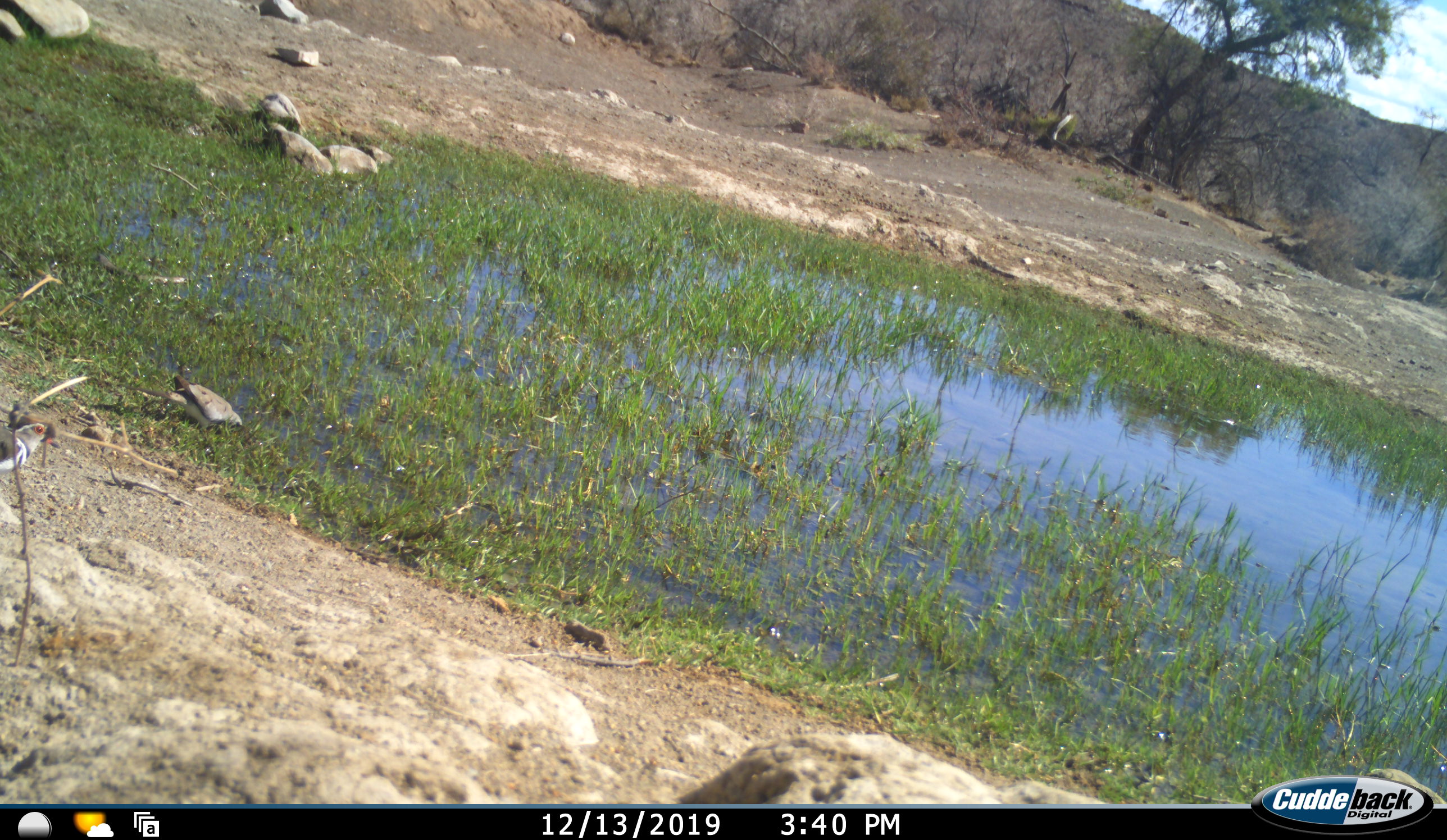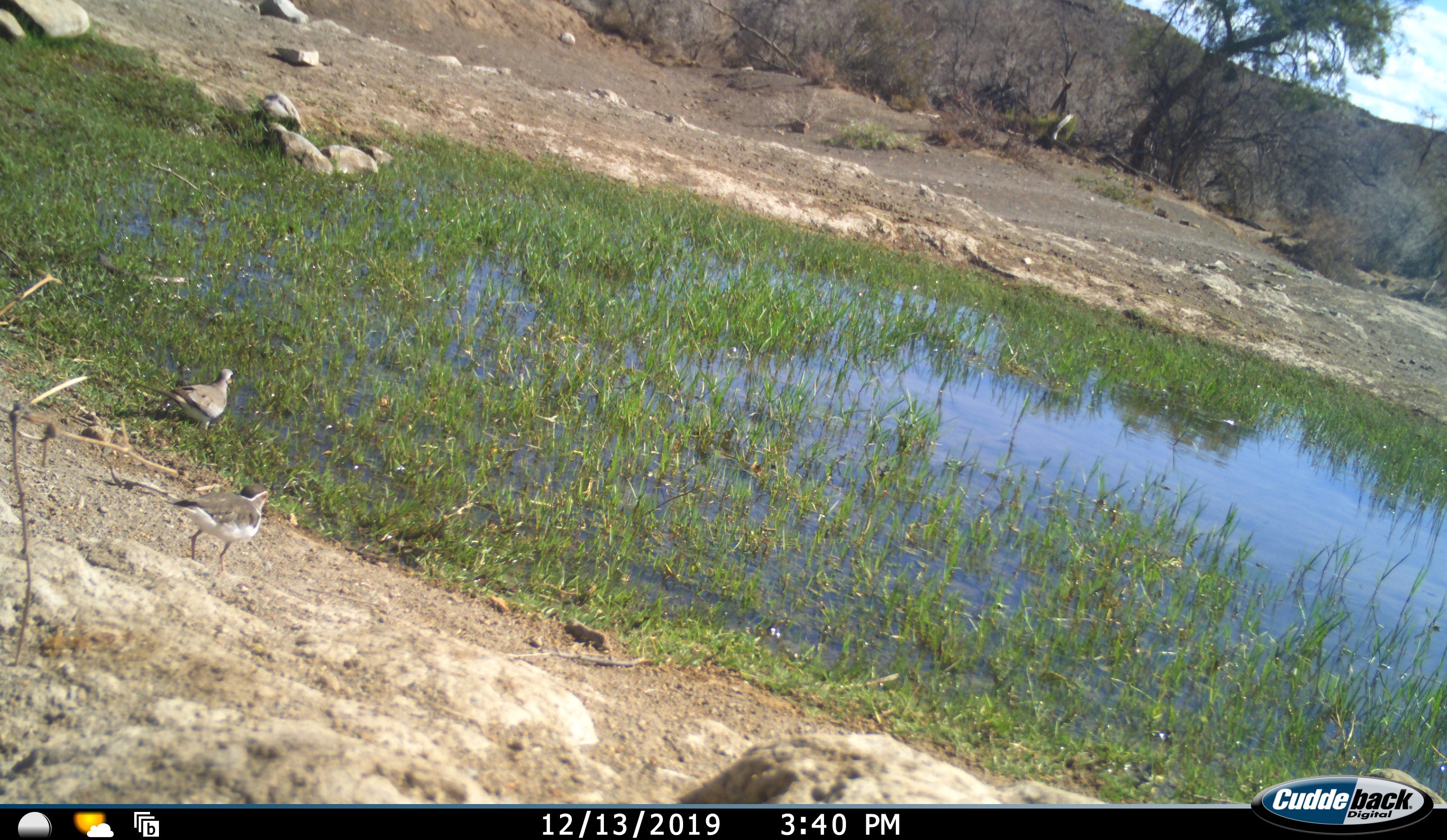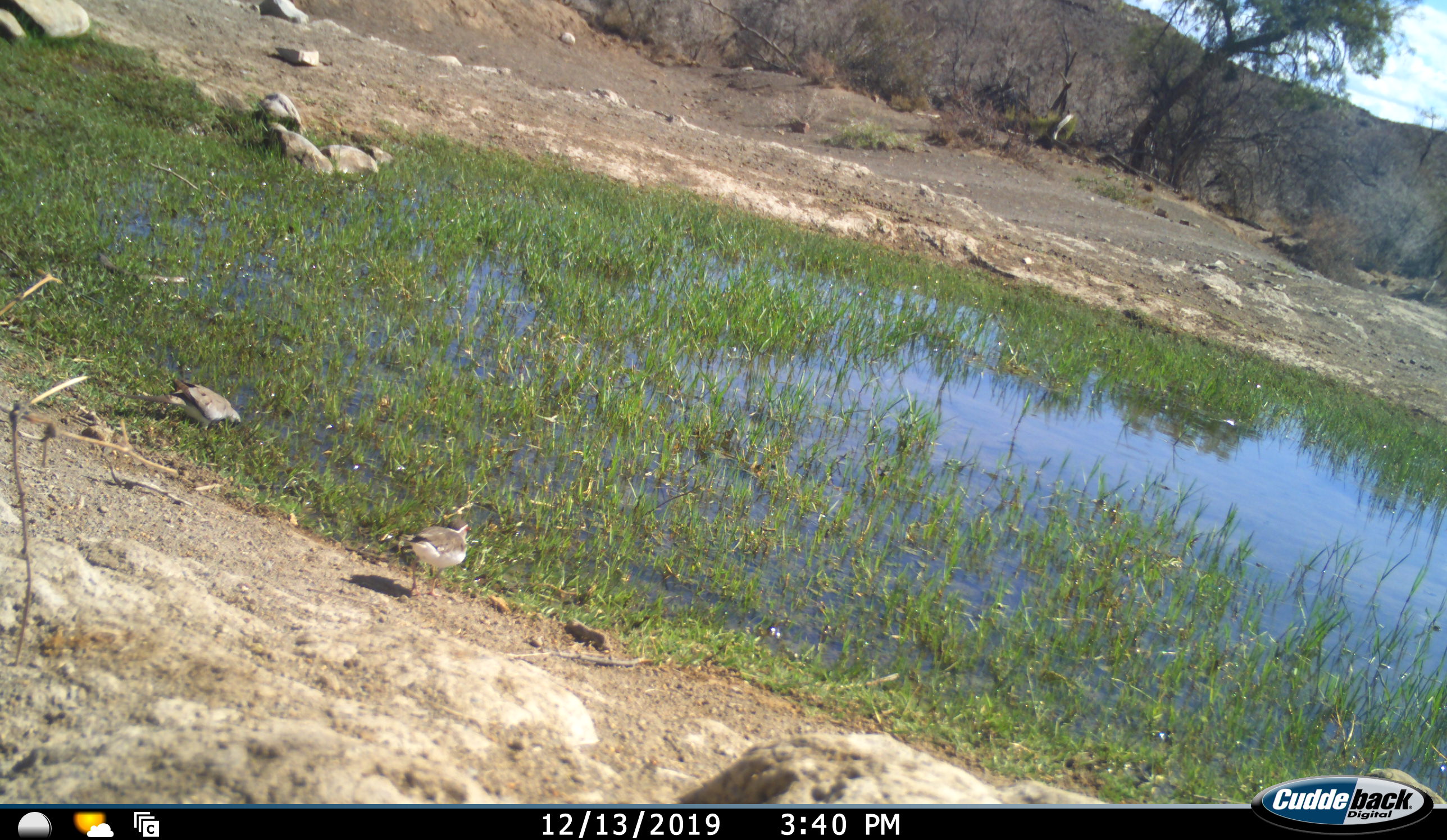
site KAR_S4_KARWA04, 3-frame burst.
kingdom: Animalia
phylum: Chordata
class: Aves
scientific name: Aves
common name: bird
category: birdother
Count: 2.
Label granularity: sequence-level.